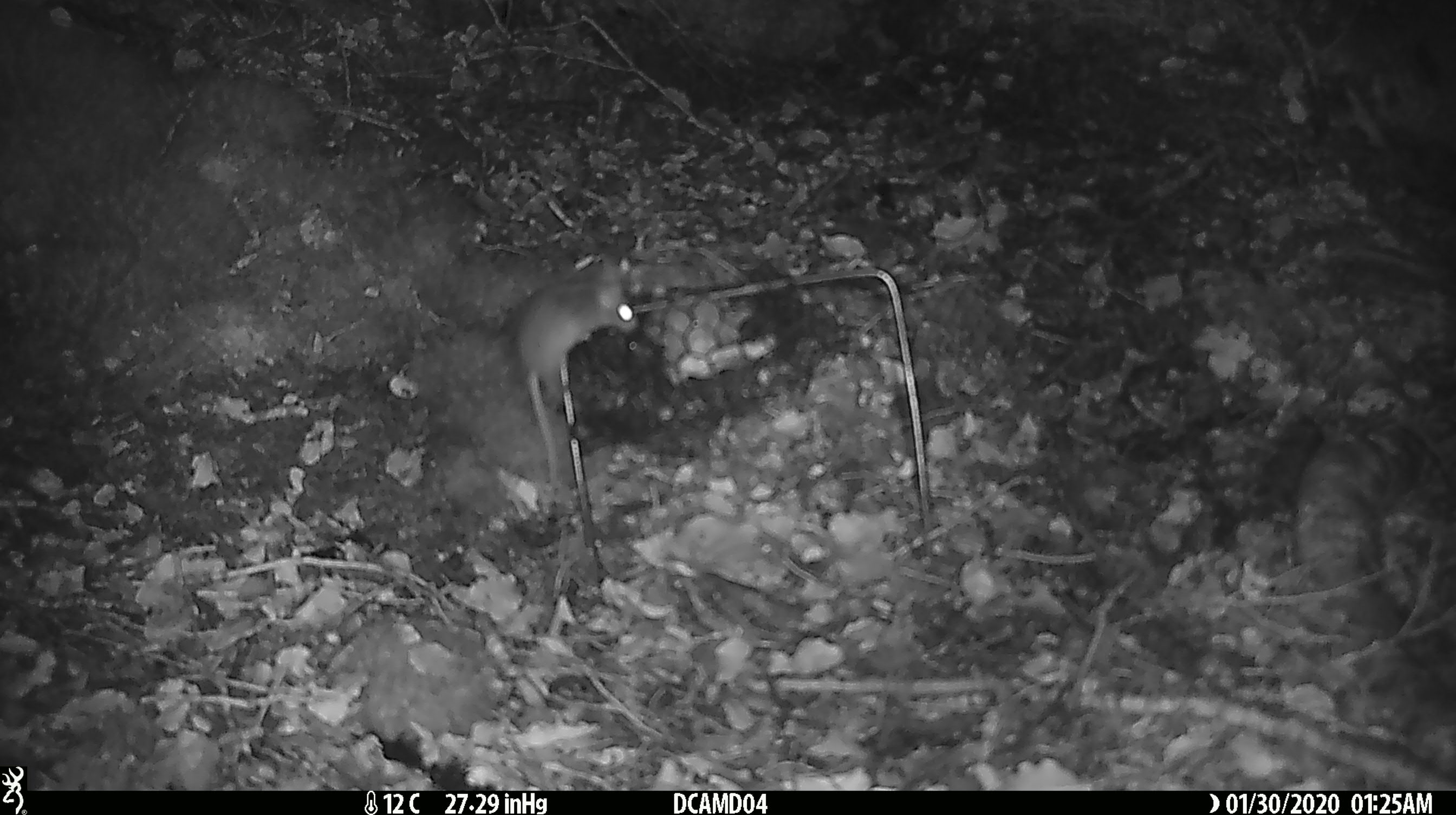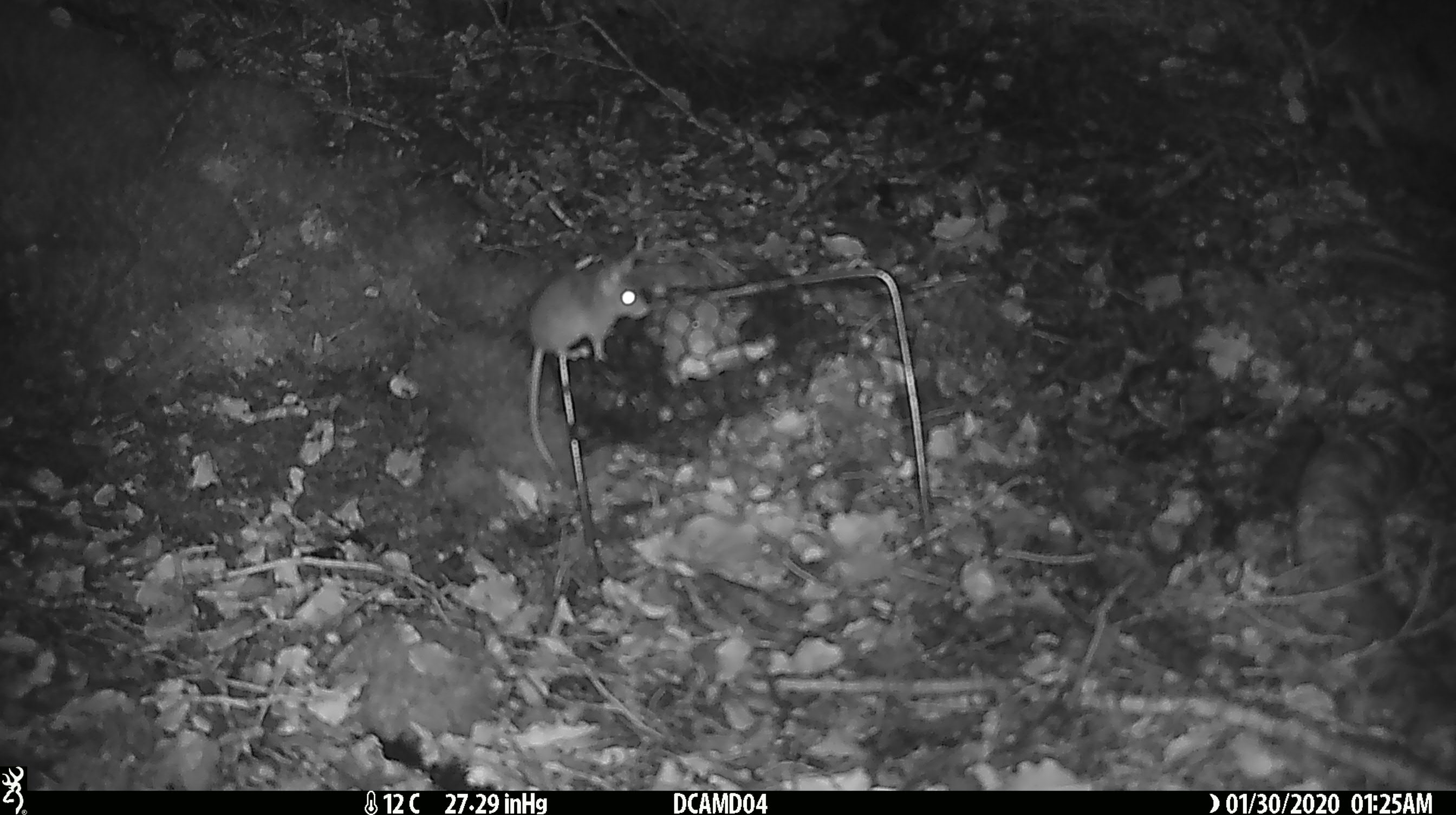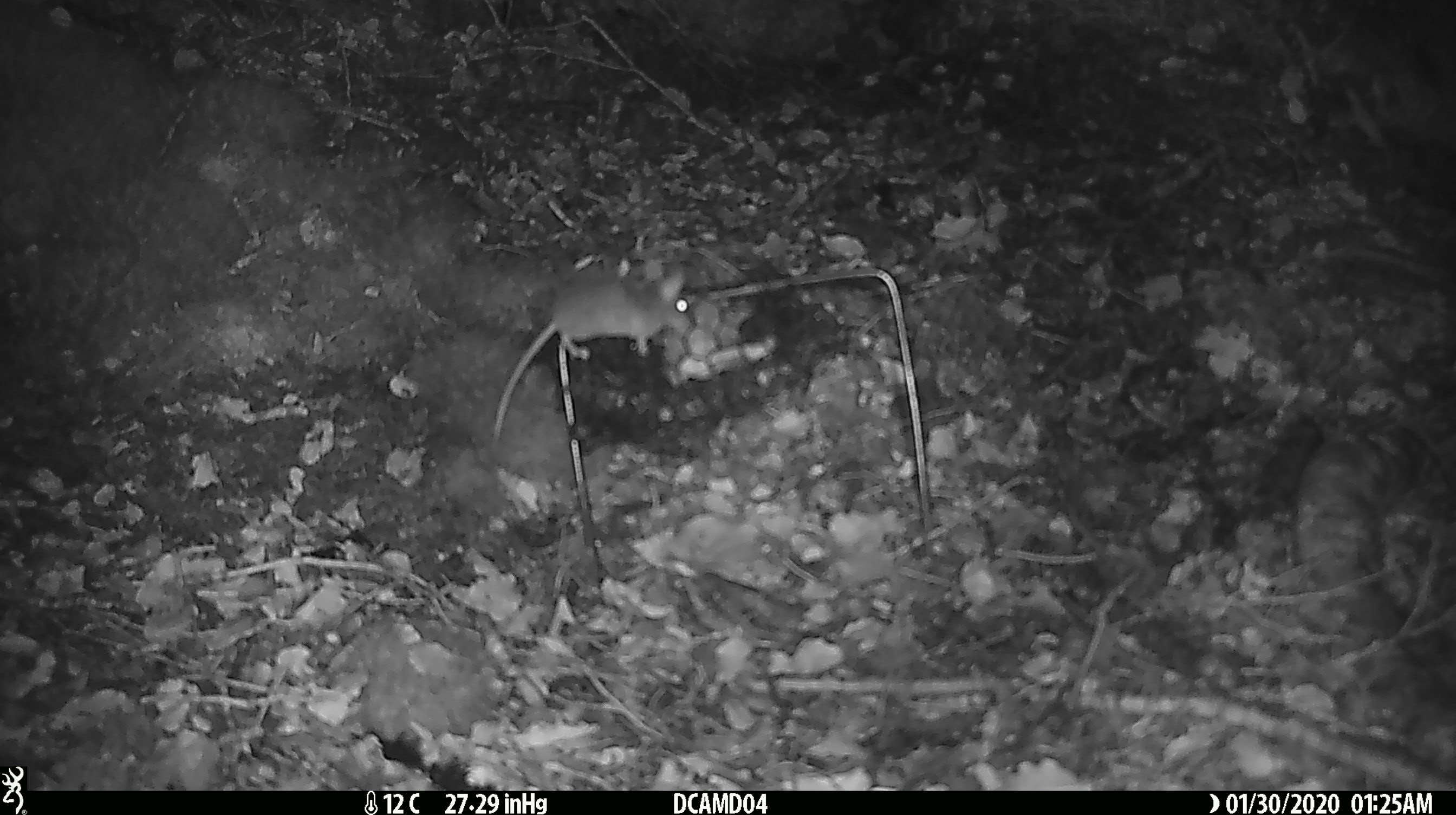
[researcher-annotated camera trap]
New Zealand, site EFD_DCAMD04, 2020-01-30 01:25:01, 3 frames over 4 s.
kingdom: Animalia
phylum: Chordata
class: Mammalia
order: Rodentia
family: Muridae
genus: Mus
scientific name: Mus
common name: mouse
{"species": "mouse (Mus)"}